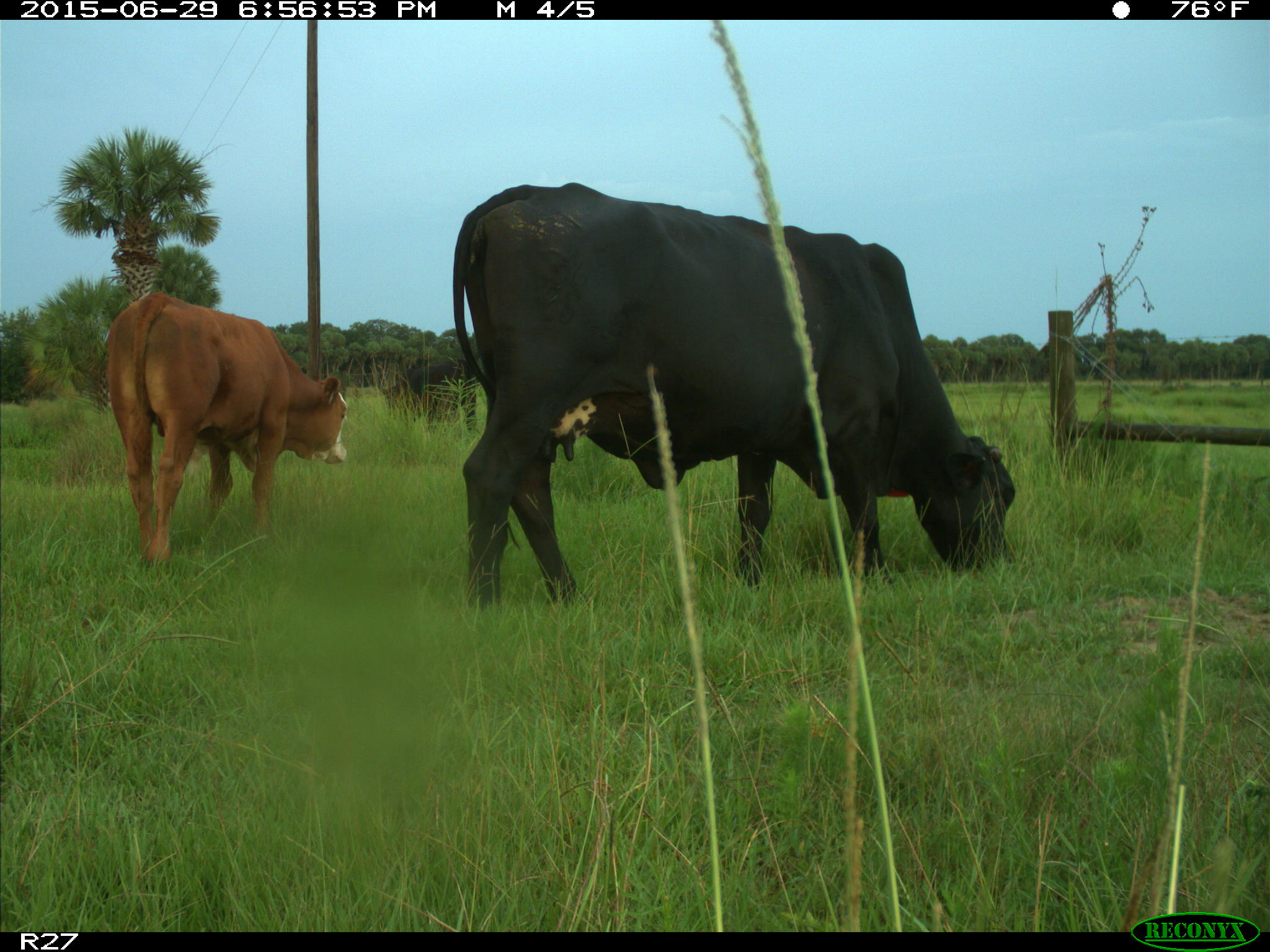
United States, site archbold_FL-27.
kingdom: Animalia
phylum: Chordata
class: Mammalia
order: Artiodactyla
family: Bovidae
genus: Bos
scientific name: Bos taurus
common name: domestic cow